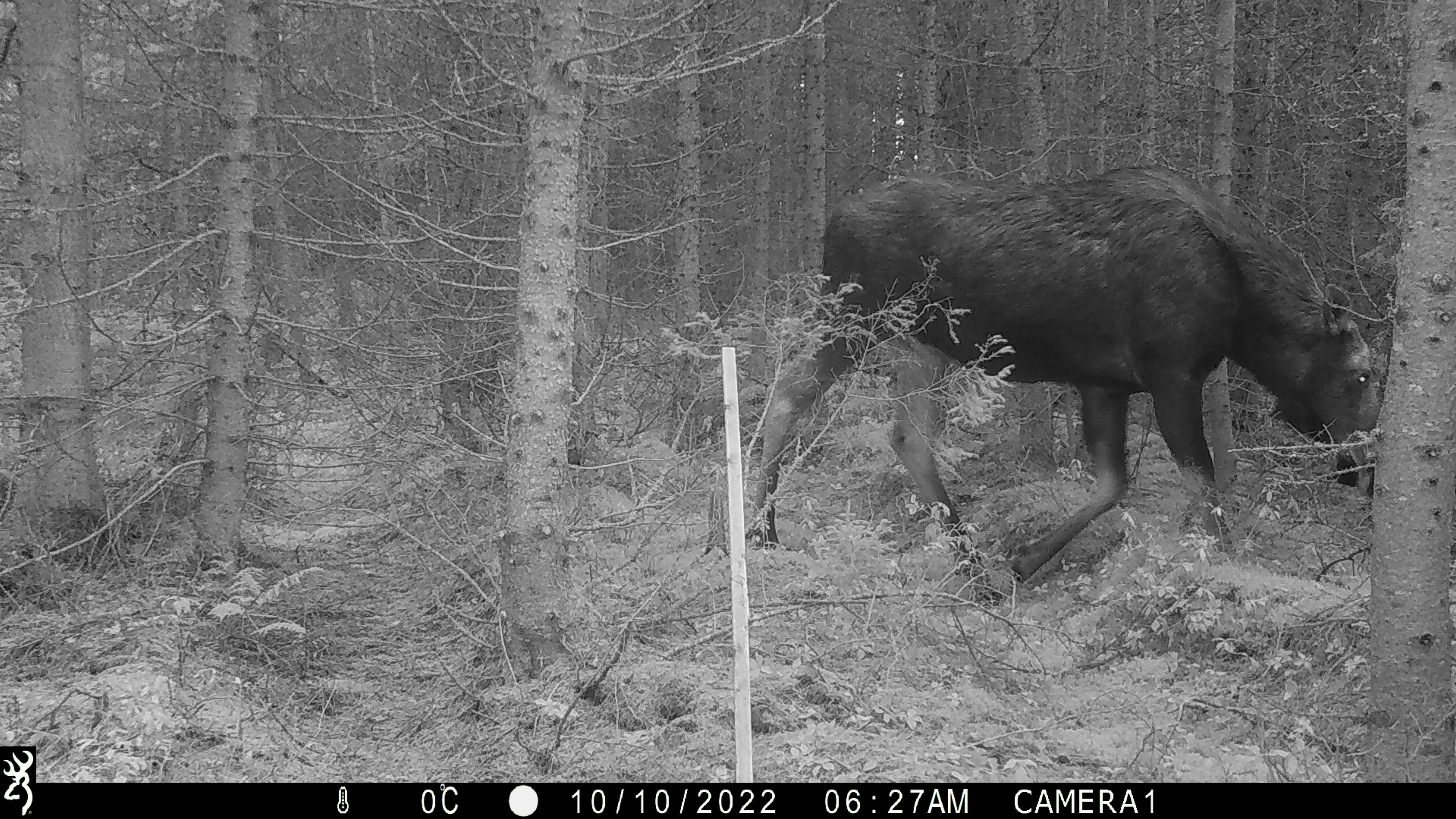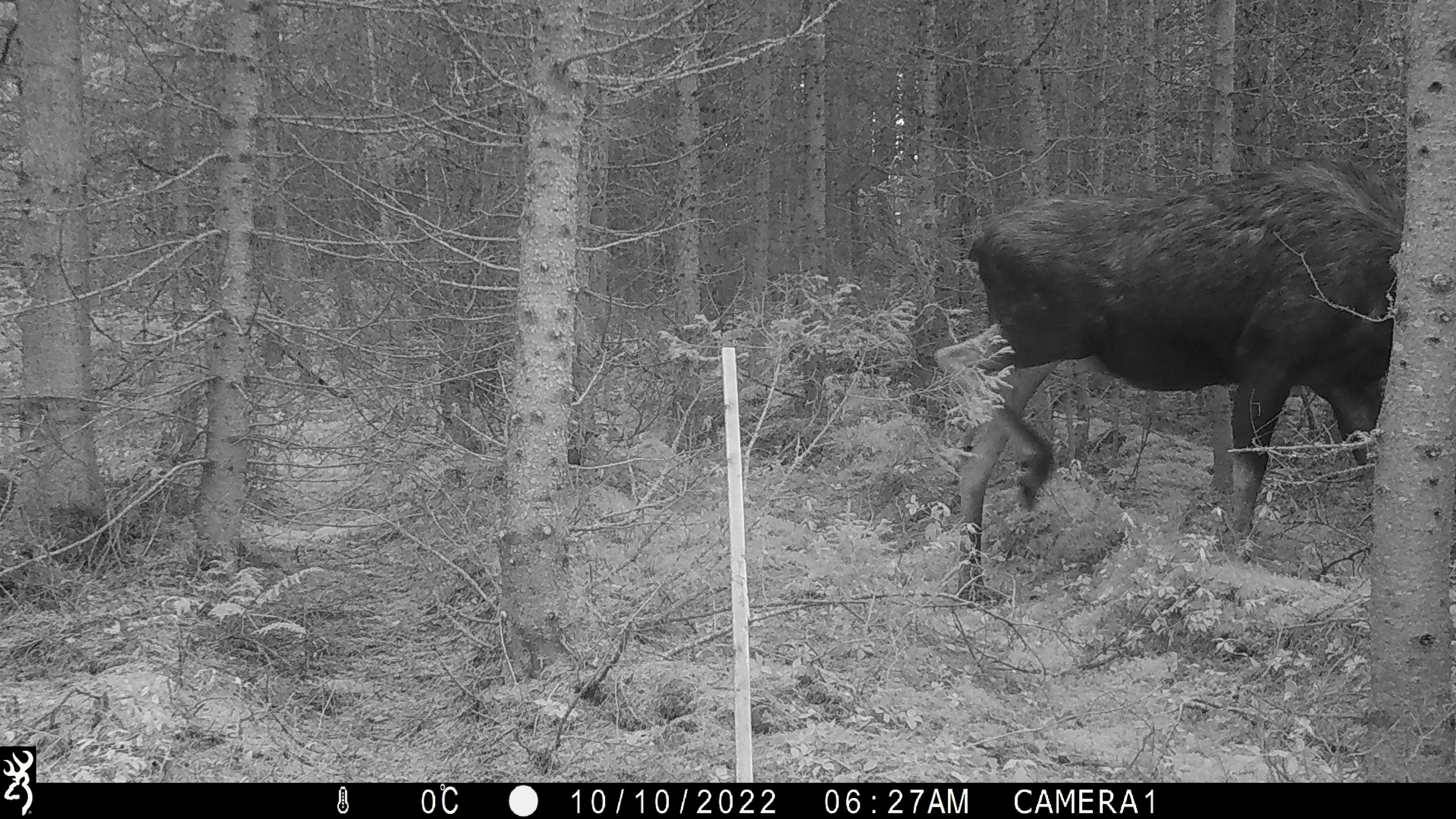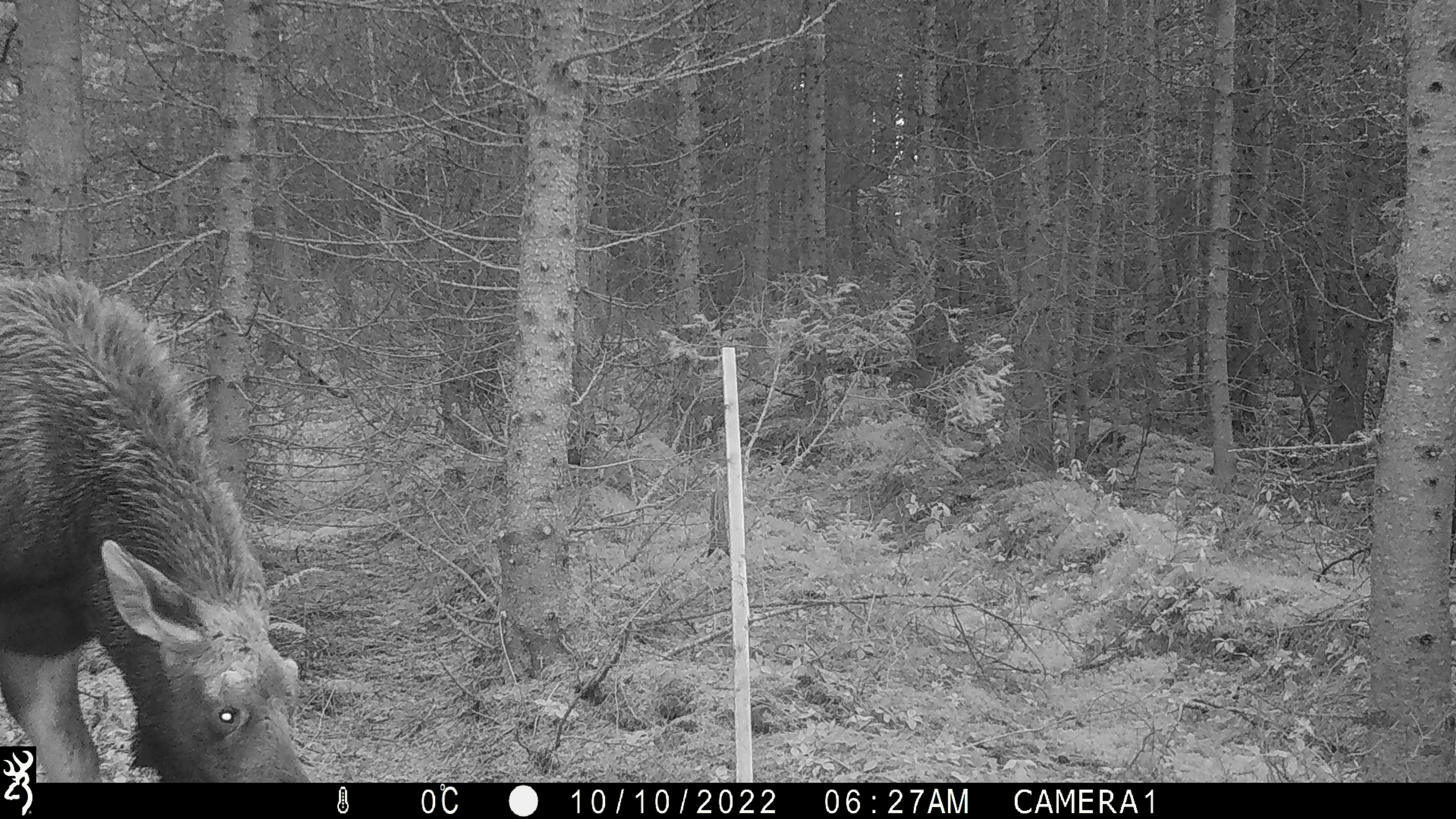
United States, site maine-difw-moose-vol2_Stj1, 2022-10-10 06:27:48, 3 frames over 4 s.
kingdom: Animalia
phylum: Chordata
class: Mammalia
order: Artiodactyla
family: Cervidae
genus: Alces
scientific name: Alces alces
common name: moose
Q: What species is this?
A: Moose (Alces alces).